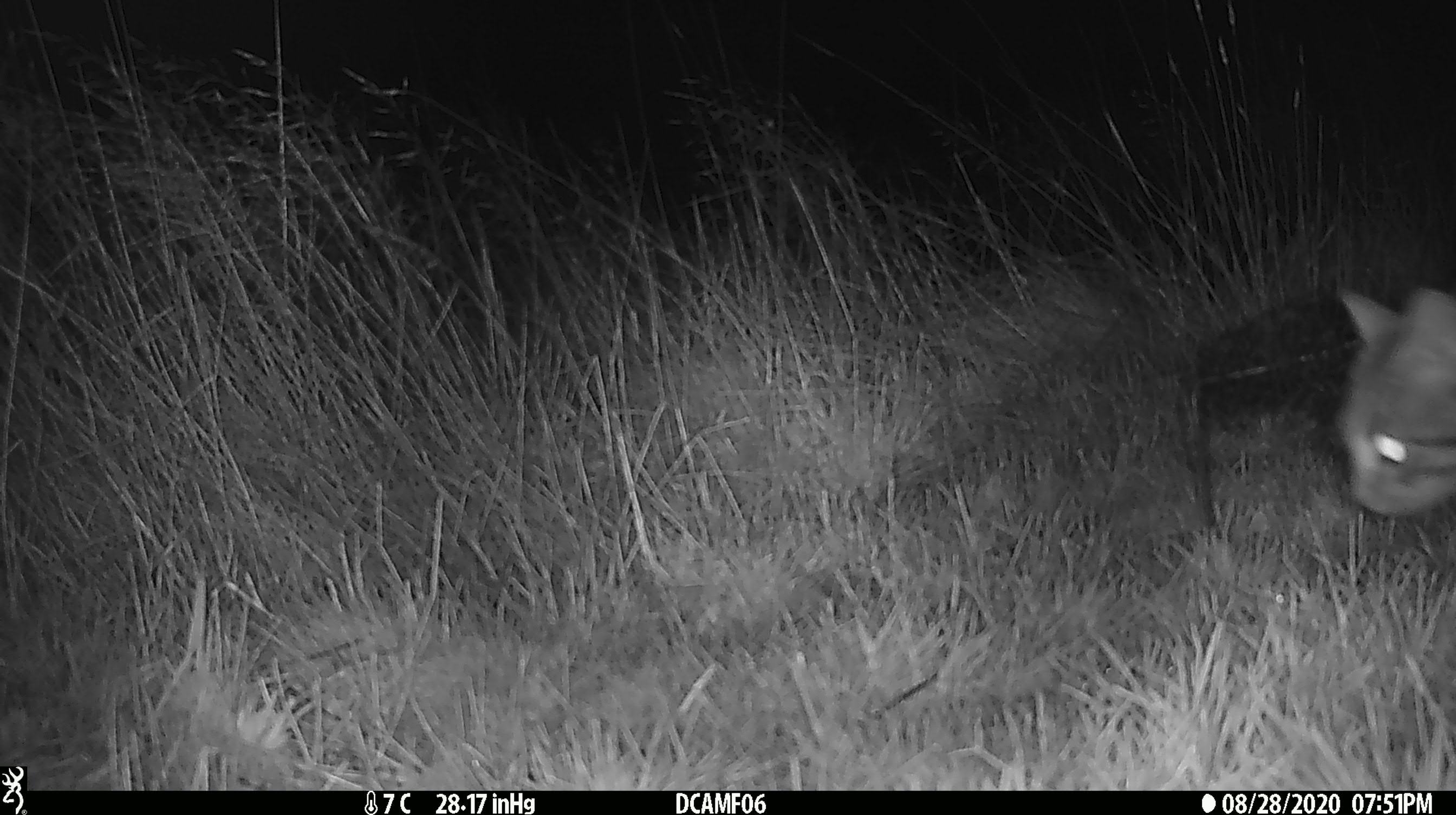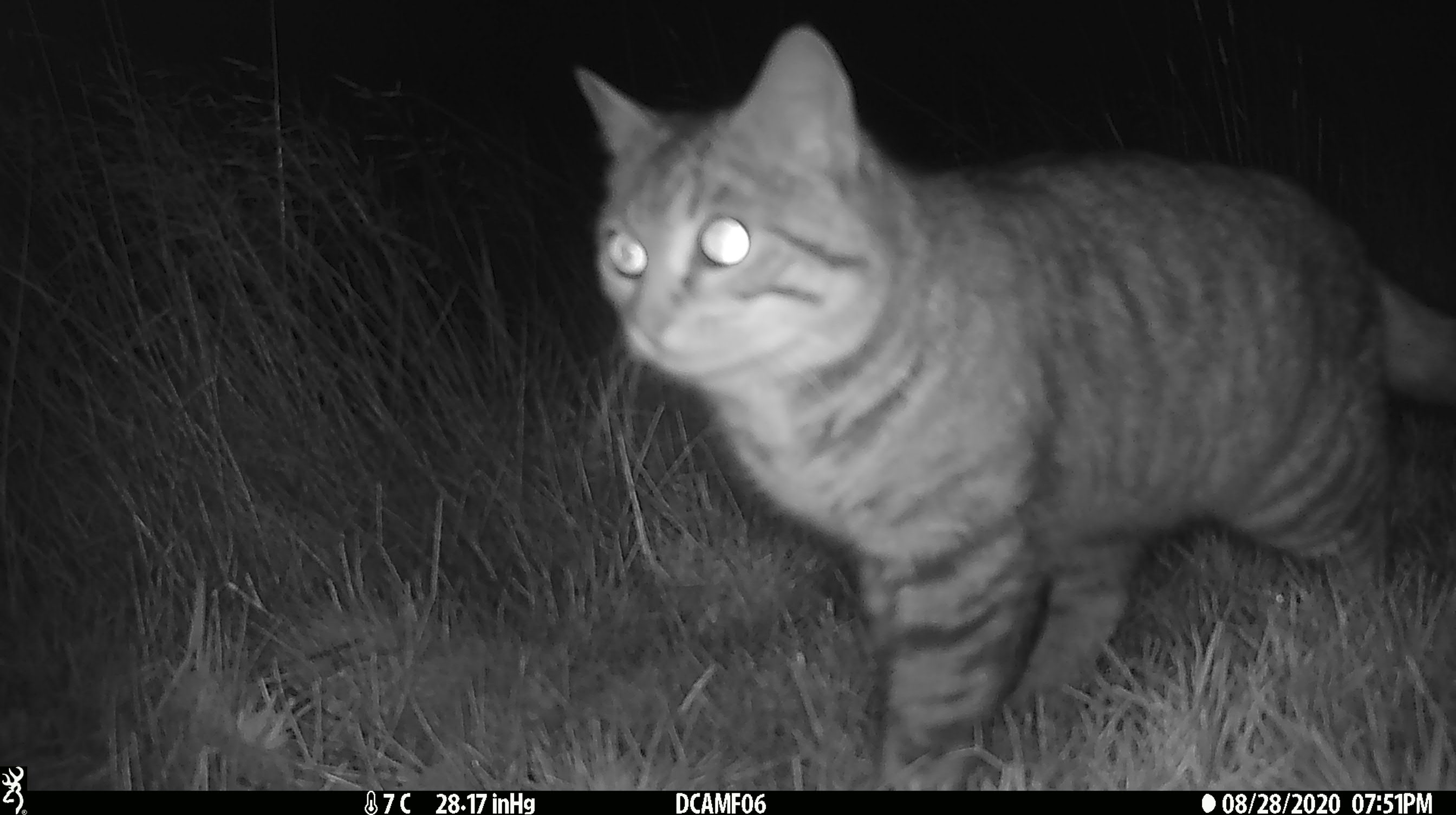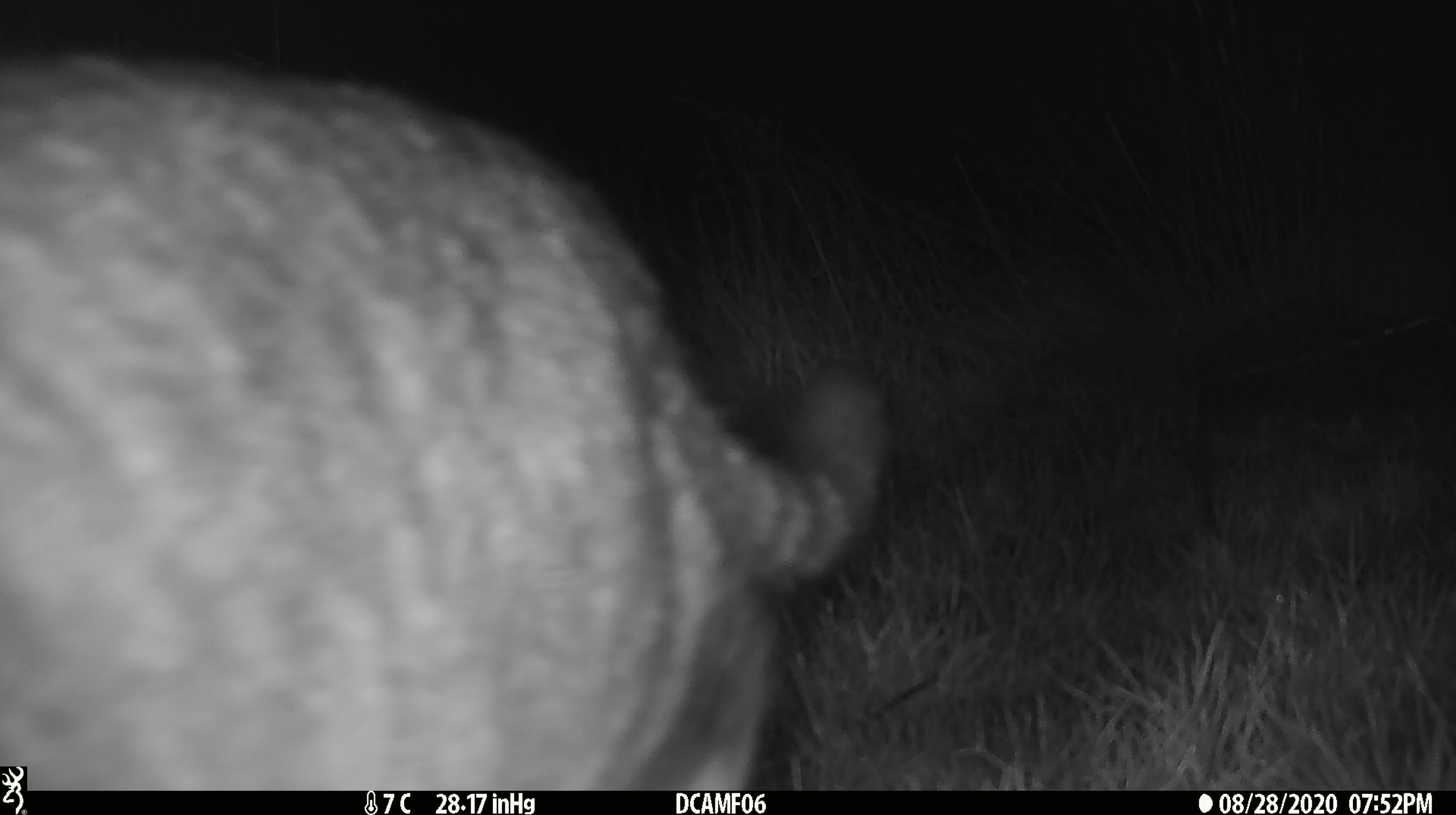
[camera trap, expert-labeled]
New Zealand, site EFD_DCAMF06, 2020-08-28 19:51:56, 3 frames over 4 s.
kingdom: Animalia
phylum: Chordata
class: Mammalia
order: Carnivora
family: Felidae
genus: Felis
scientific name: Felis catus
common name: domestic cat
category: cat